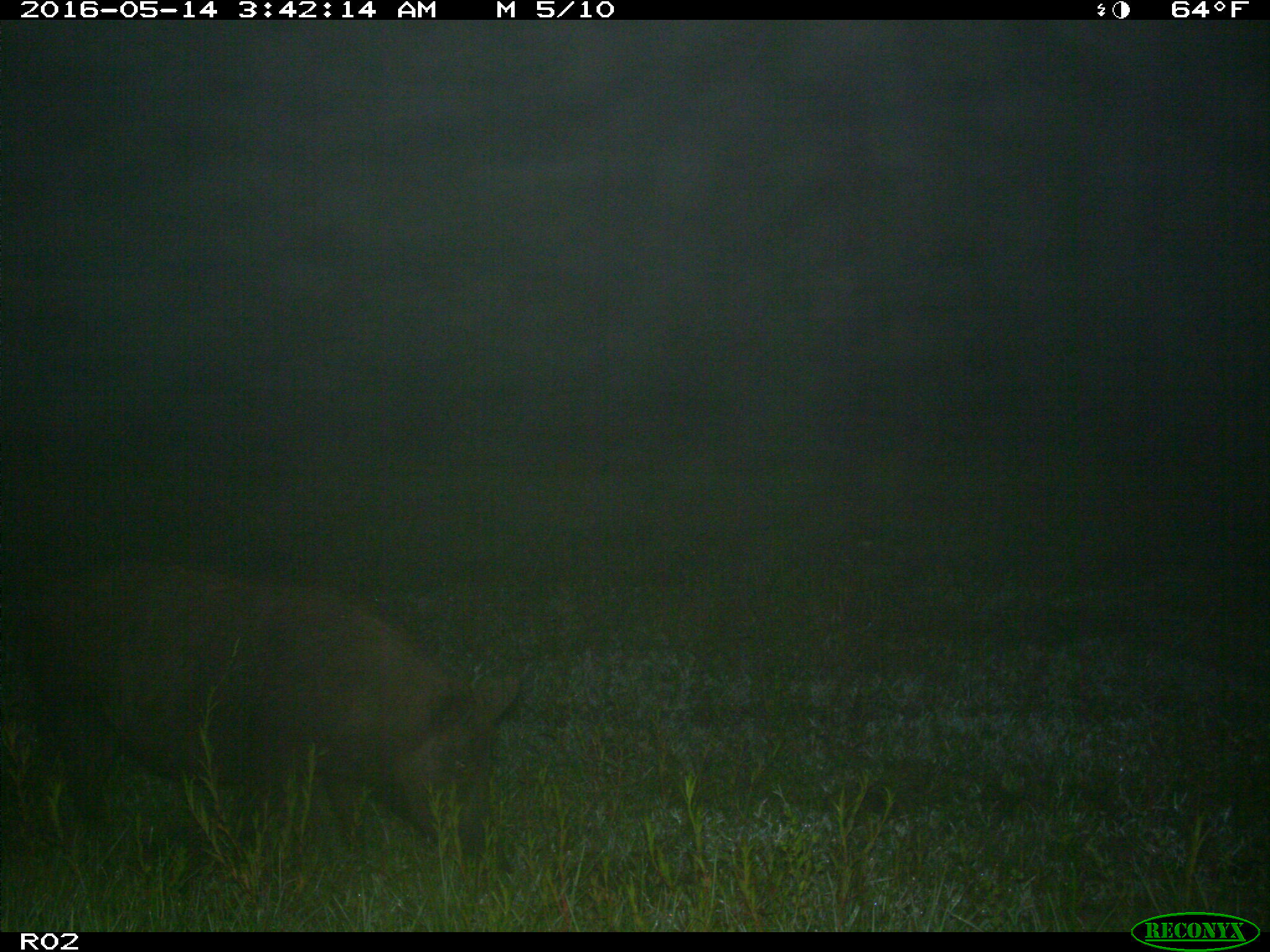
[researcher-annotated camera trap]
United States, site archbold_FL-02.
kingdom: Animalia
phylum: Chordata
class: Mammalia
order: Artiodactyla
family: Suidae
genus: Sus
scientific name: Sus scrofa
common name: wild boar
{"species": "Sus scrofa (wild boar)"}